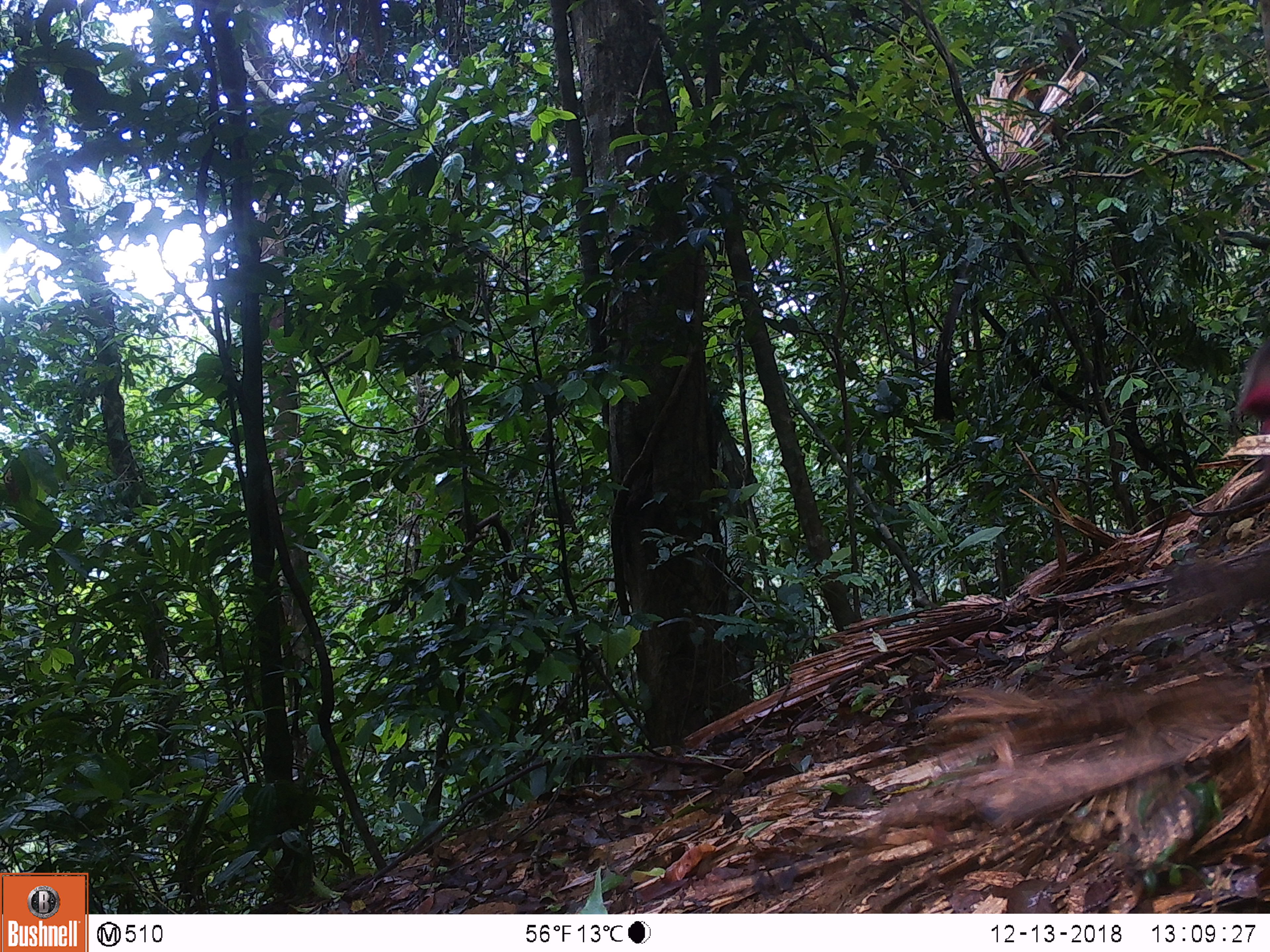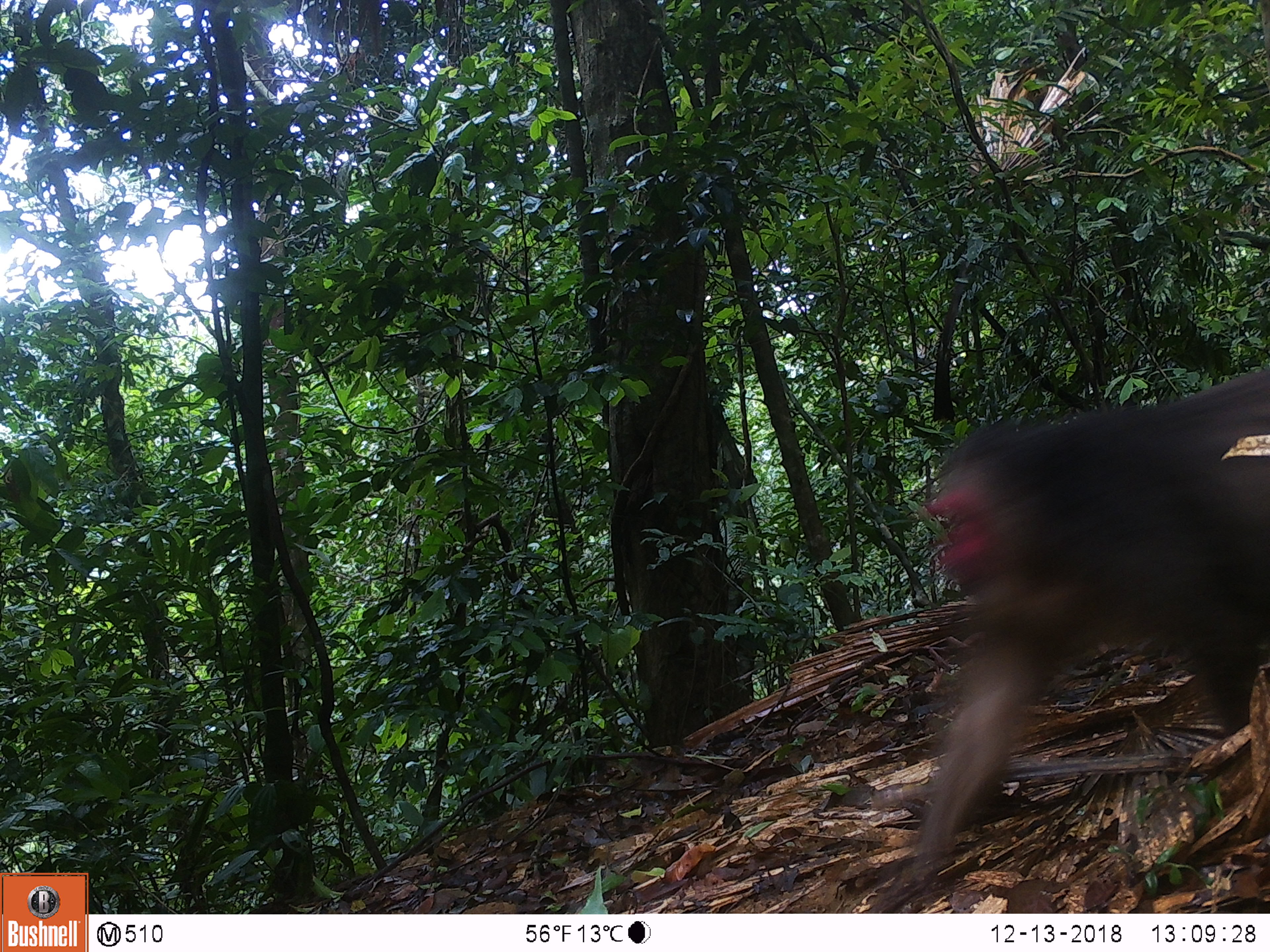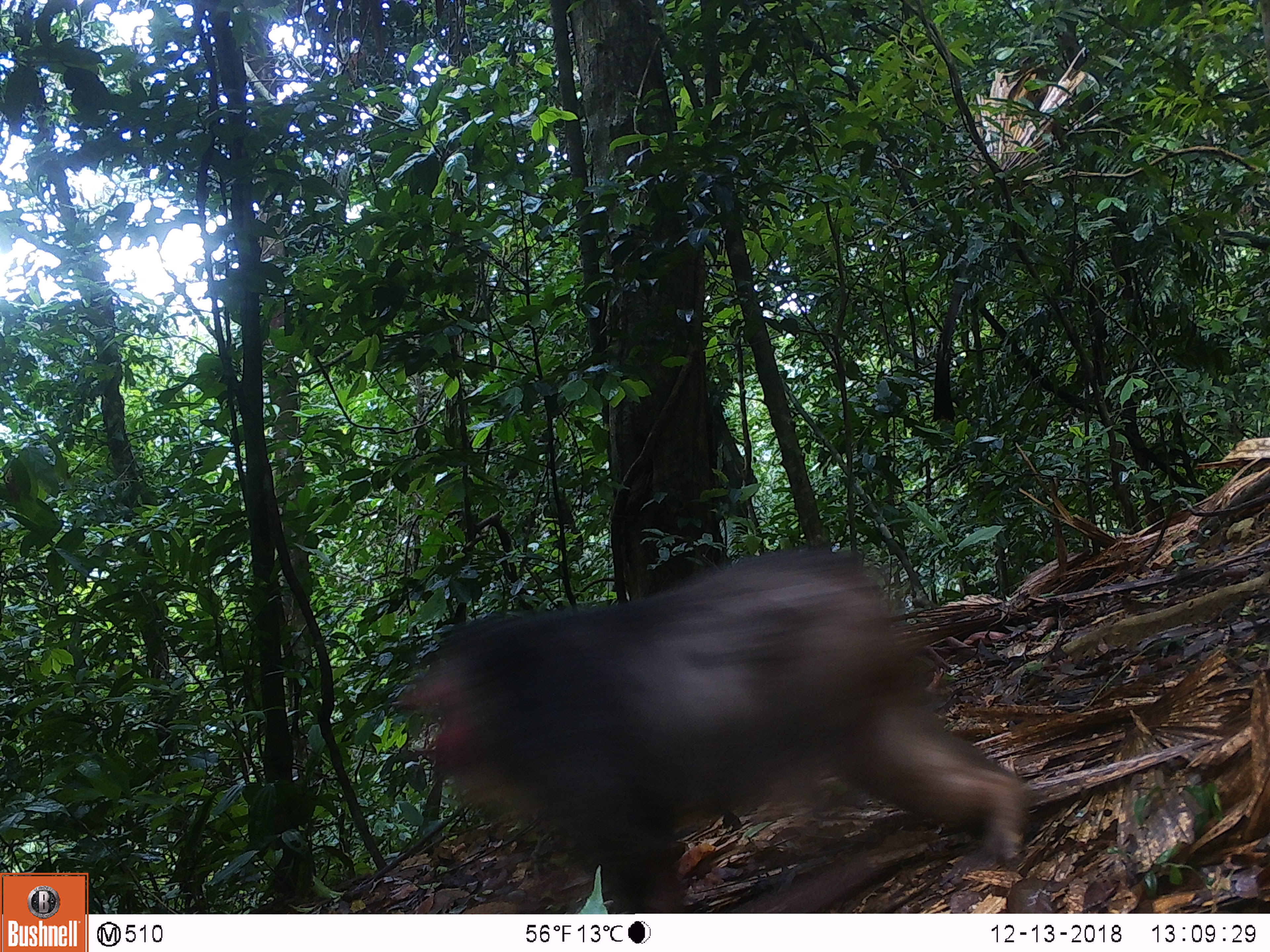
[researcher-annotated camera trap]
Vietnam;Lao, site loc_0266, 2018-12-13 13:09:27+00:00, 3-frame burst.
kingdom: Animalia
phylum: Chordata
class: Mammalia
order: Primates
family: Cercopithecidae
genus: Macaca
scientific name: Macaca arctoides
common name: stump-tailed macaque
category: stump tailed macaque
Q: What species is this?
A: Stump tailed macaque (stump-tailed macaque) (Macaca arctoides).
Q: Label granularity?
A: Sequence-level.